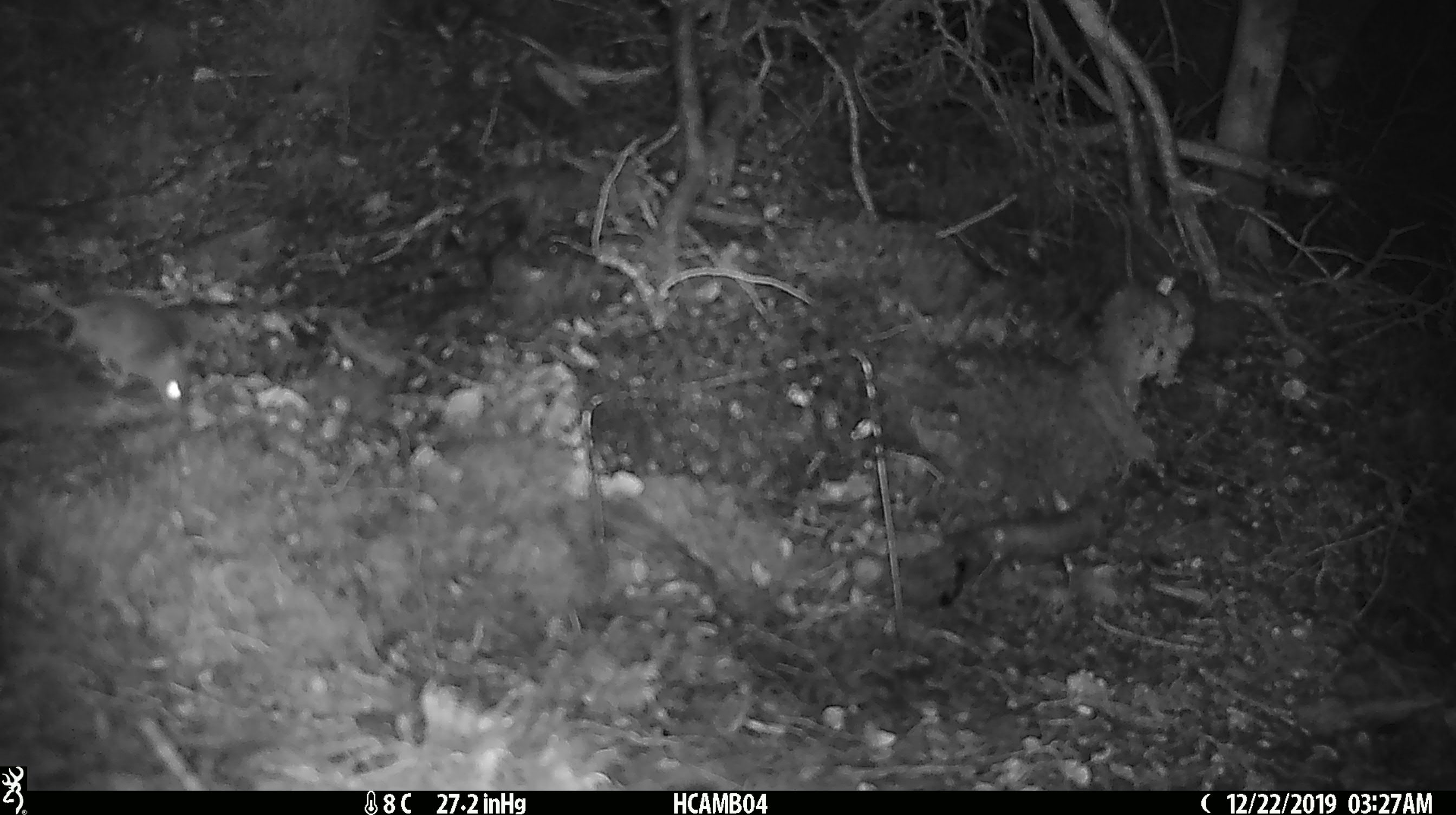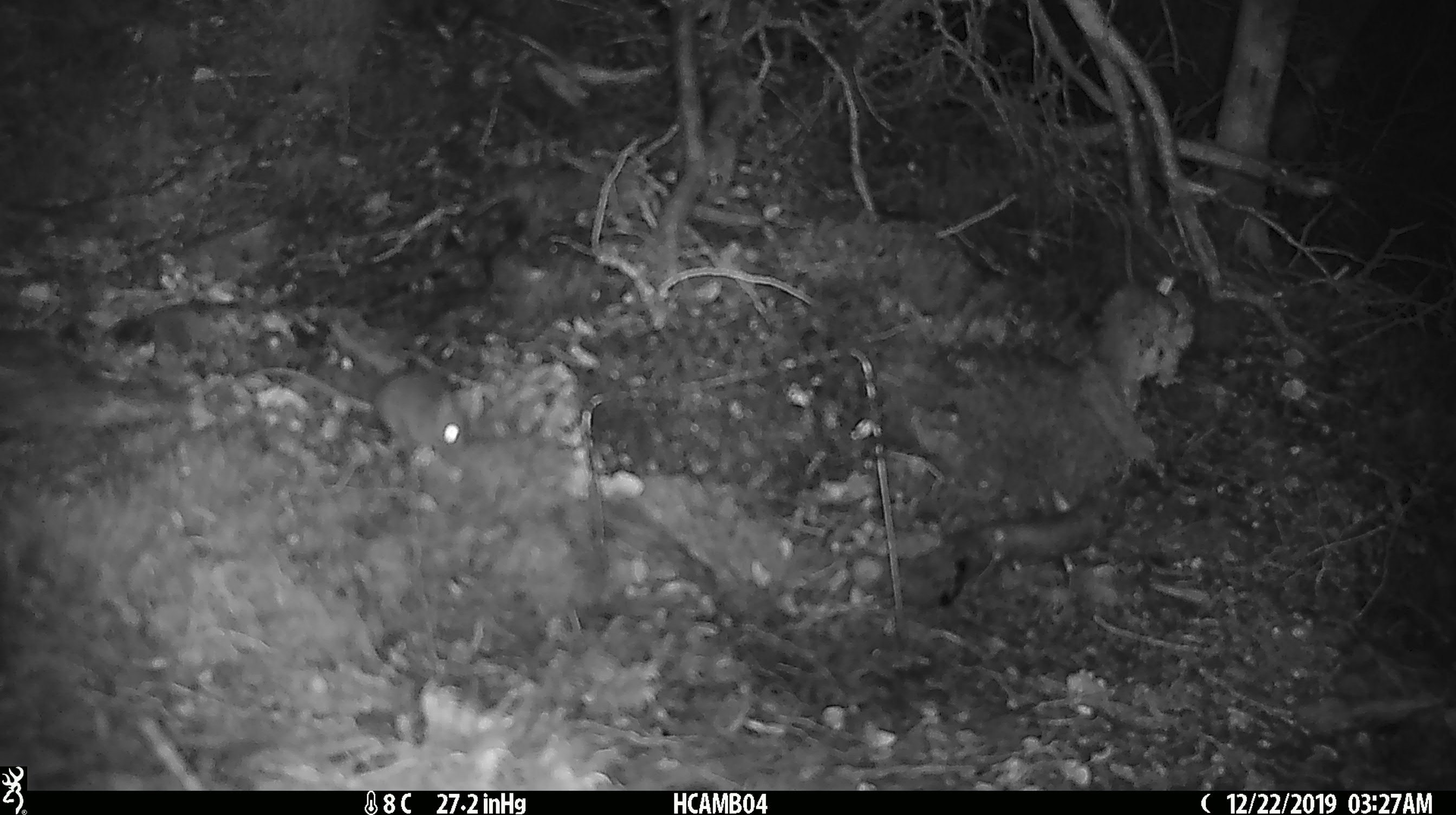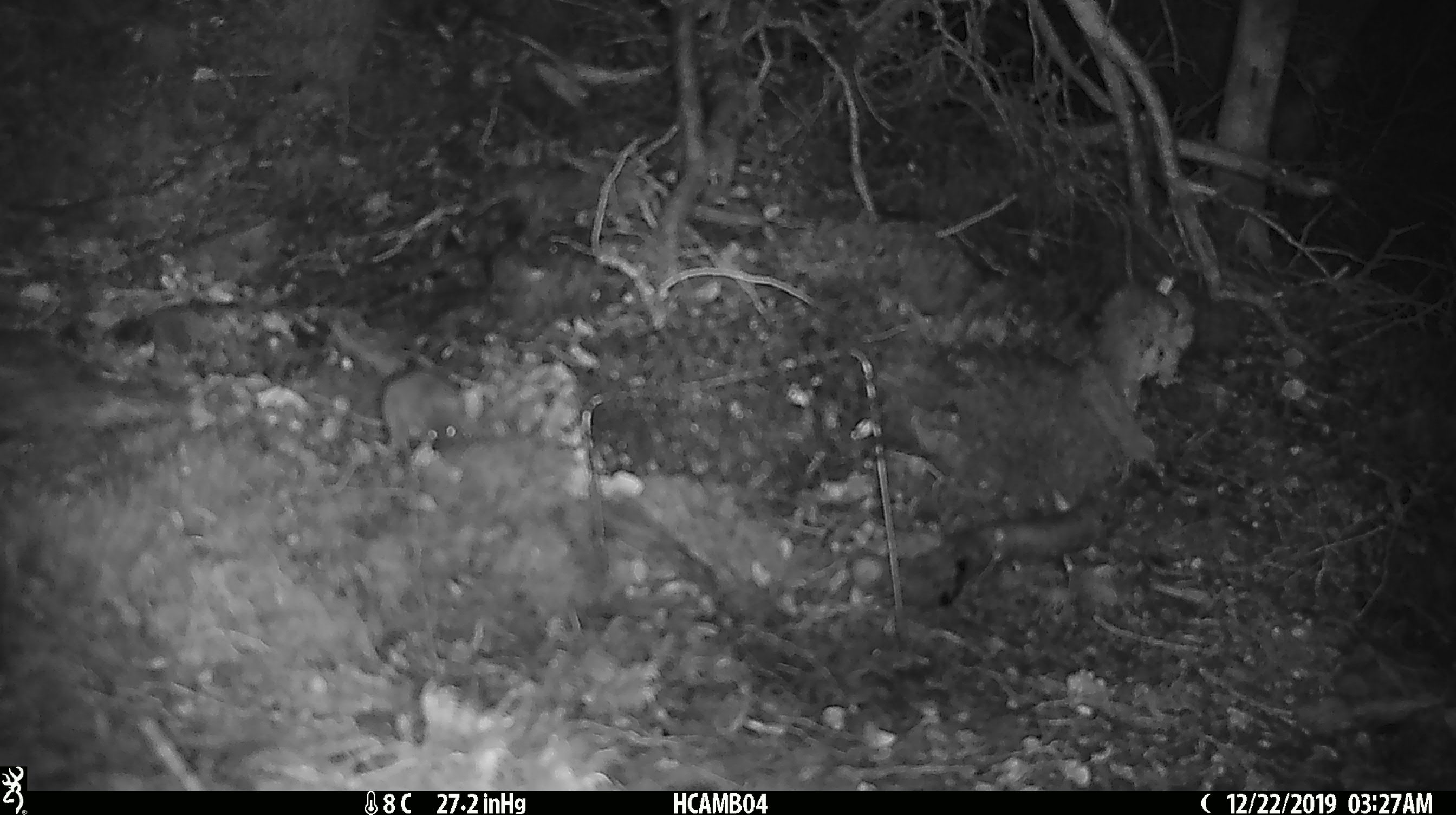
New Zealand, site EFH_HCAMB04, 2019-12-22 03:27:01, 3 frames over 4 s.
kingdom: Animalia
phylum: Chordata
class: Mammalia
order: Rodentia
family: Muridae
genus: Mus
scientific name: Mus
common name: mouse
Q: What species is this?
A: Mouse (Mus).